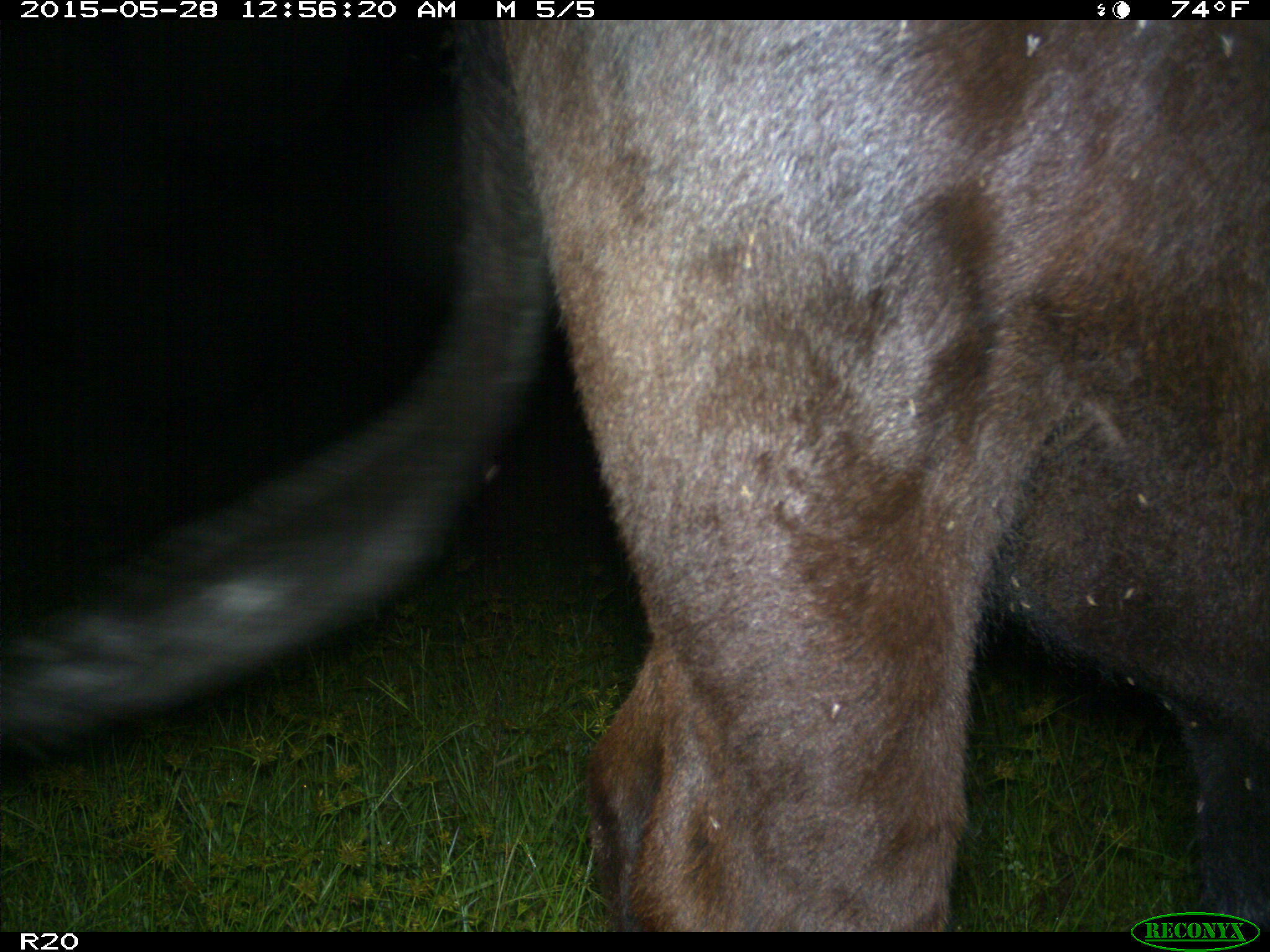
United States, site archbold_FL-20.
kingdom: Animalia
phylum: Chordata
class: Mammalia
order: Artiodactyla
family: Bovidae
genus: Bos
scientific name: Bos taurus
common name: domestic cow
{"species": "Bos taurus (domestic cow)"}